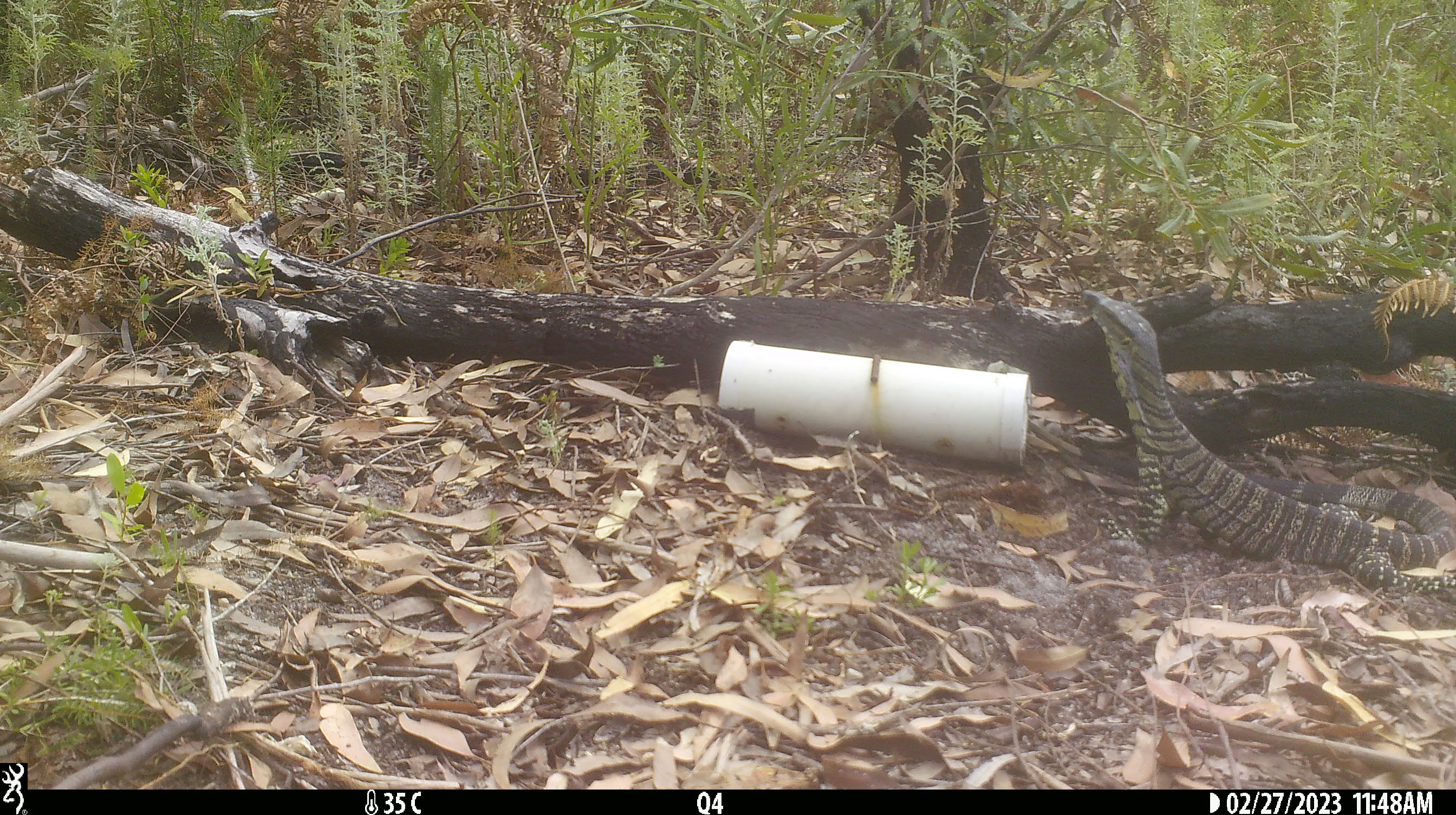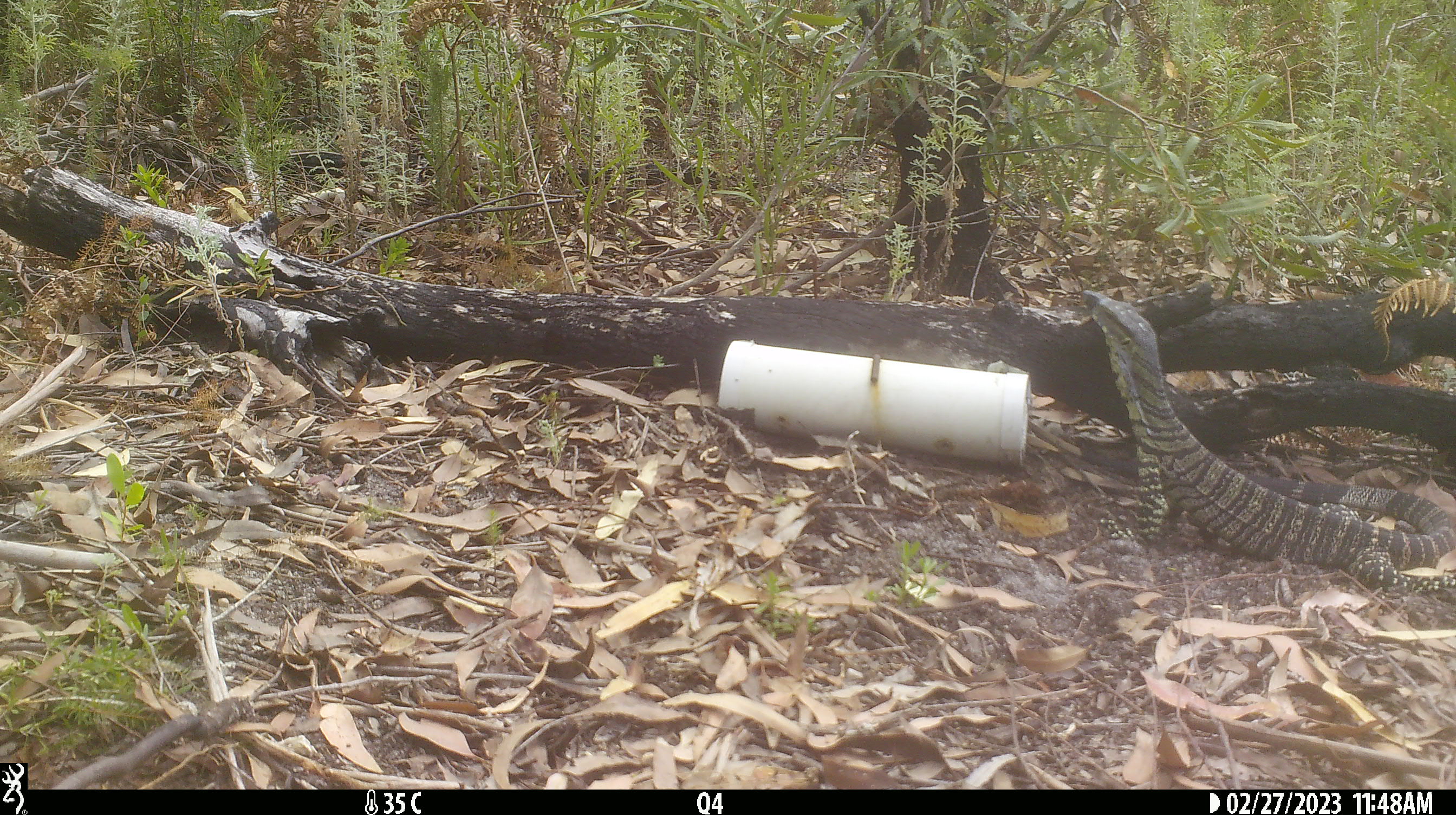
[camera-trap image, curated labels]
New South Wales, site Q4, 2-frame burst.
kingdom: Animalia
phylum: Chordata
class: Reptilia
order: Squamata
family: Varanidae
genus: Varanus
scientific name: Varanus varius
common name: lace monitor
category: goanna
Goanna (lace monitor) (Varanus varius).